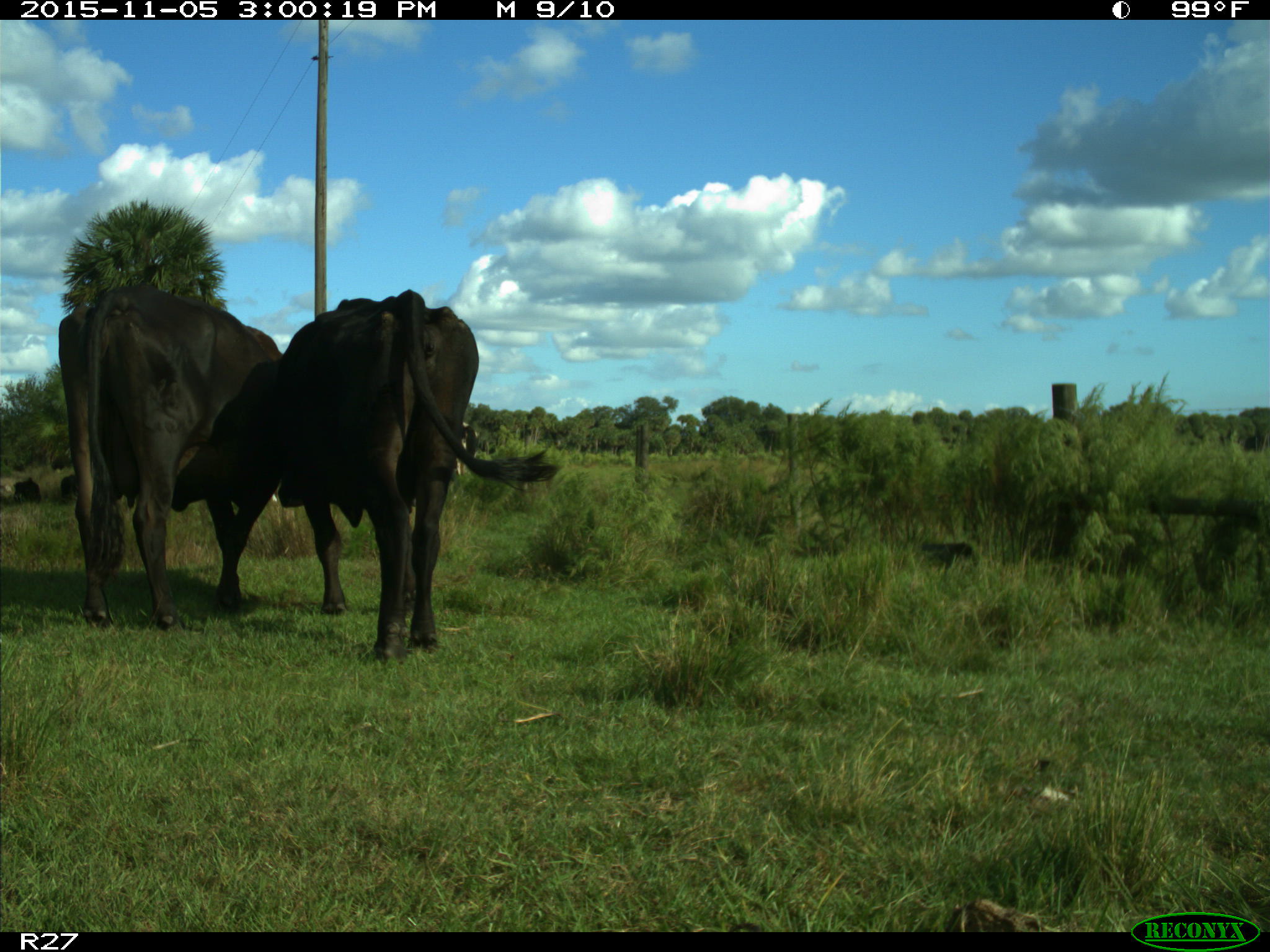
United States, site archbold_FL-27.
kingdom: Animalia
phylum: Chordata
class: Mammalia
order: Artiodactyla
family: Bovidae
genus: Bos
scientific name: Bos taurus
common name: domestic cow